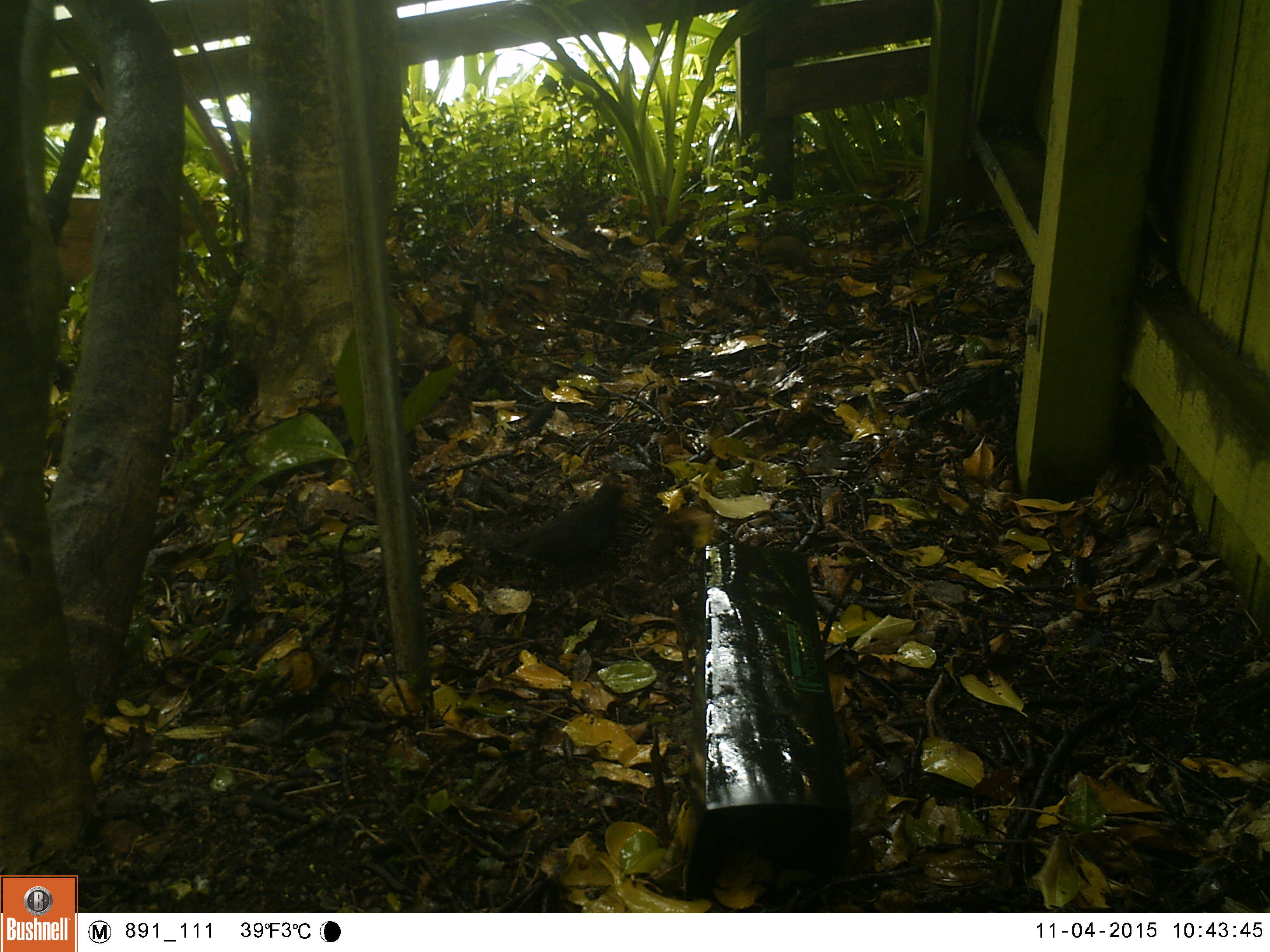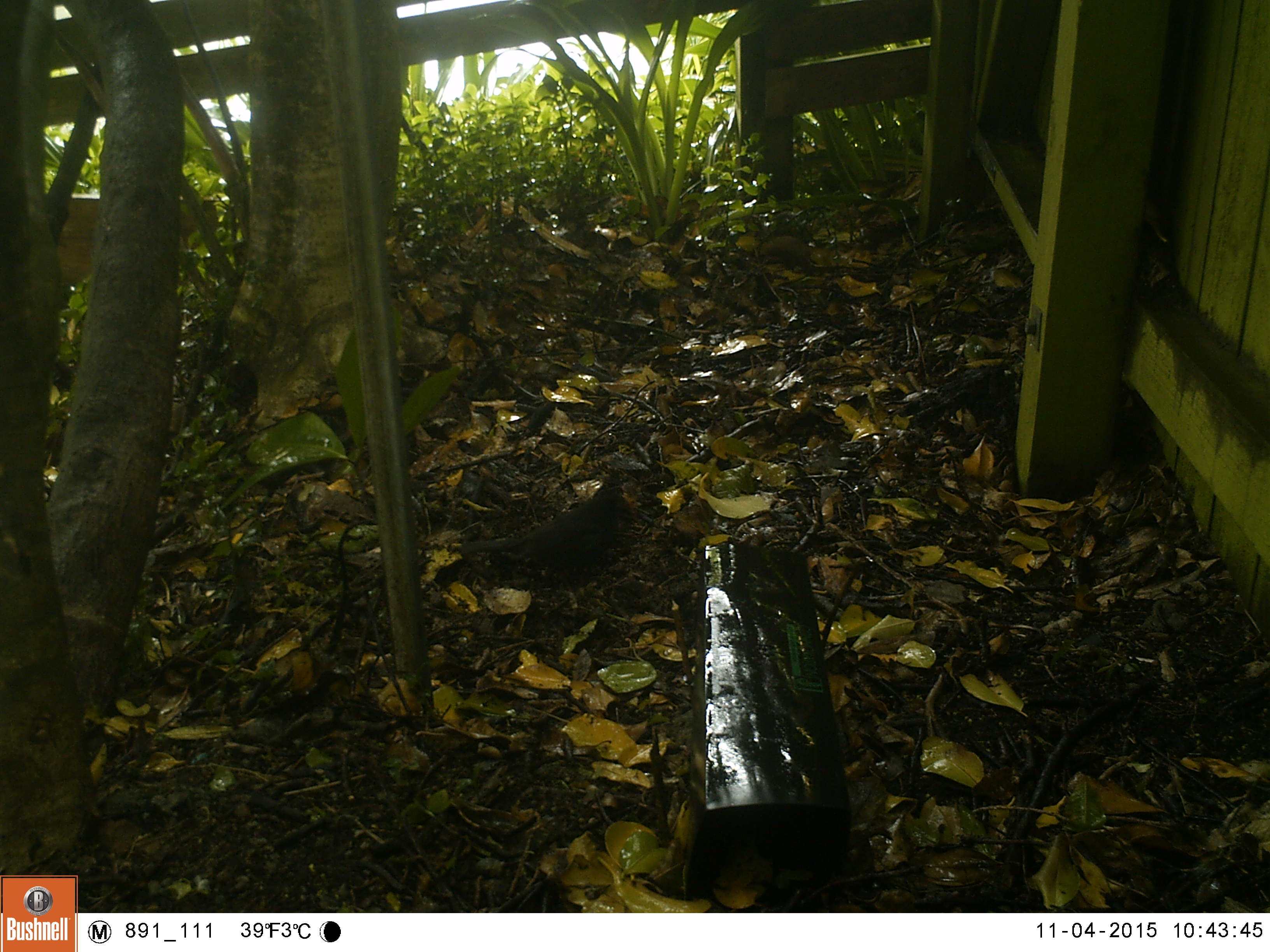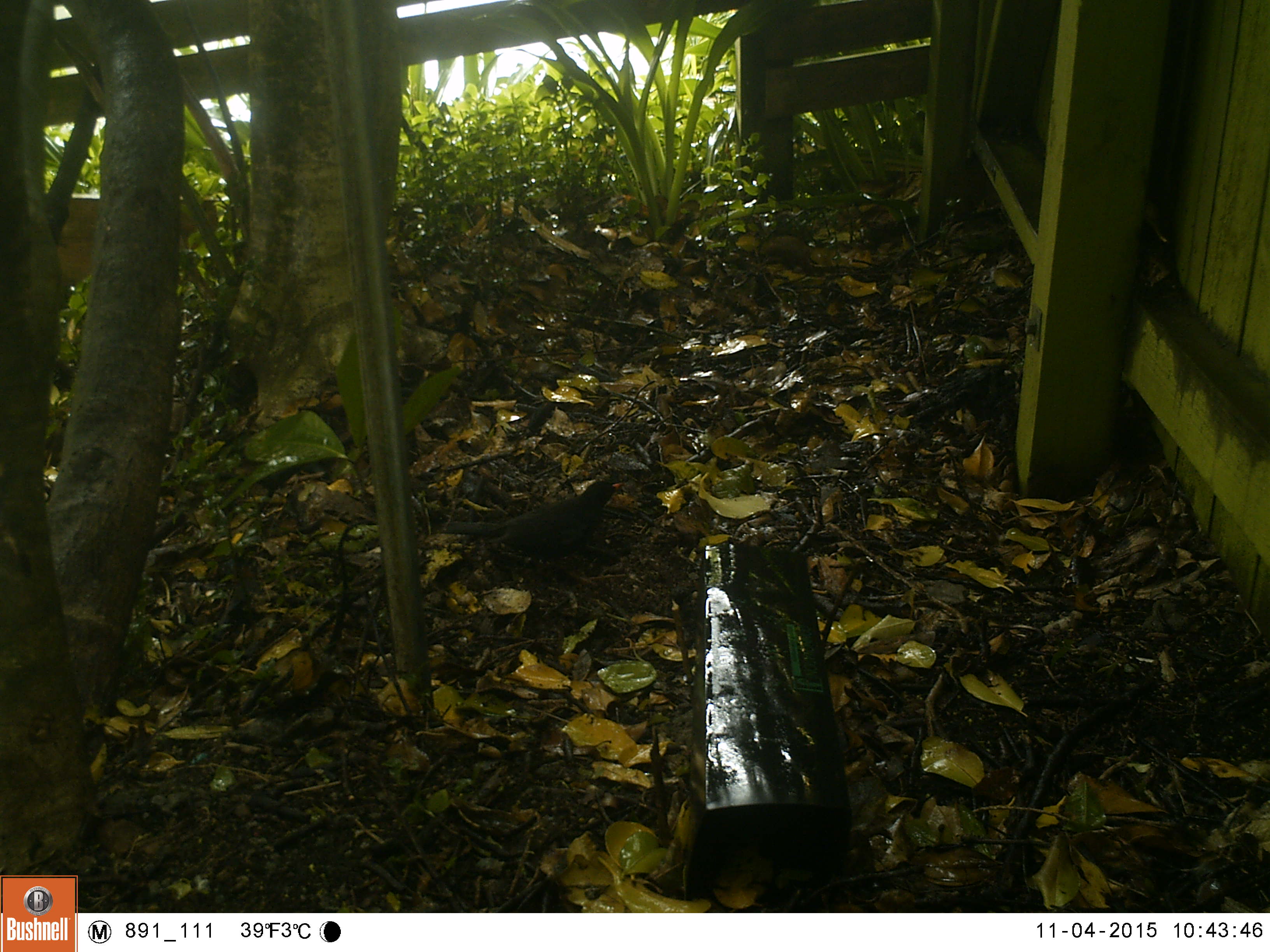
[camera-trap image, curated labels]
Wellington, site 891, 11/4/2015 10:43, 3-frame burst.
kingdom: Animalia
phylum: Chordata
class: Aves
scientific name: Aves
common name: bird